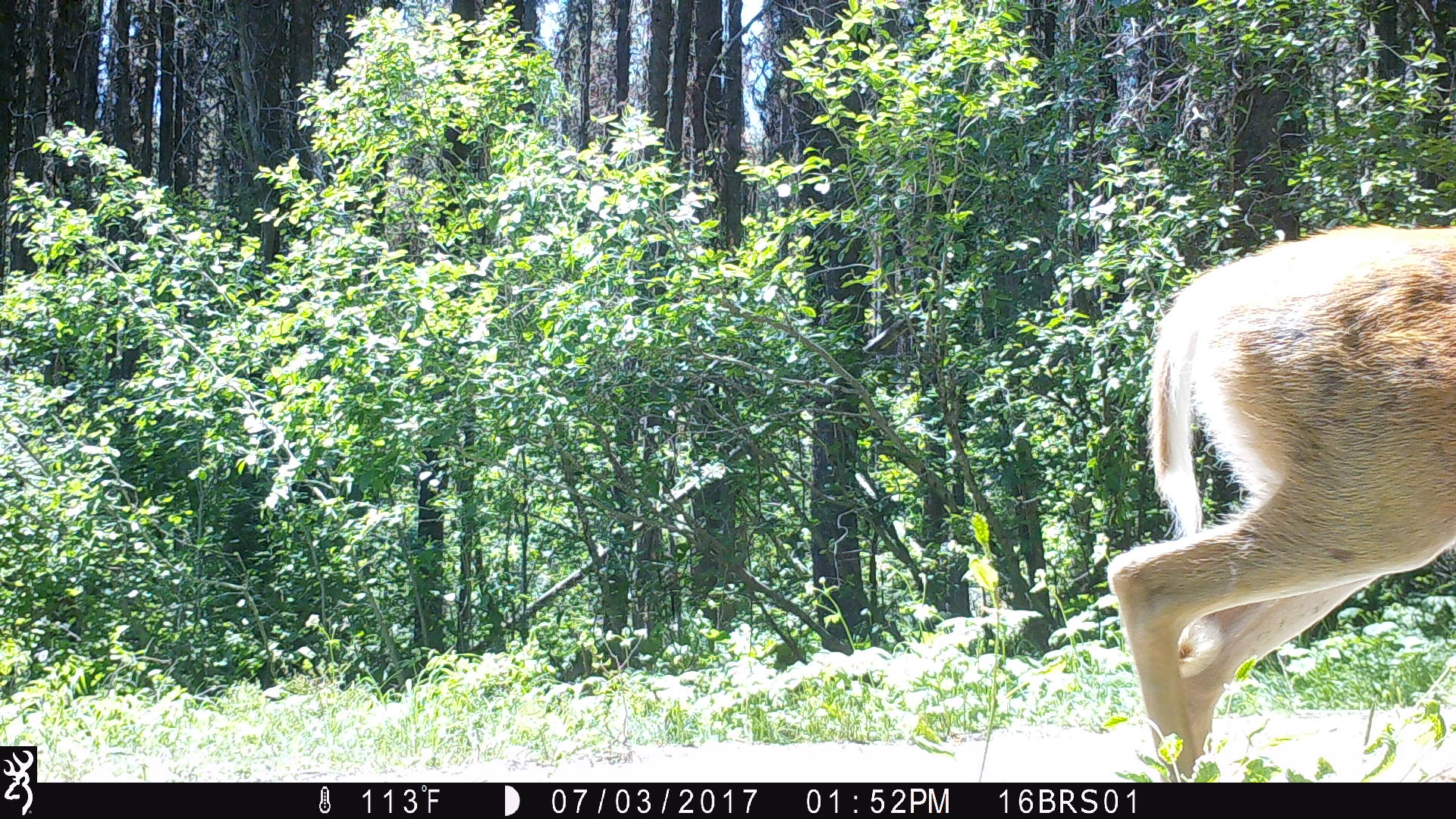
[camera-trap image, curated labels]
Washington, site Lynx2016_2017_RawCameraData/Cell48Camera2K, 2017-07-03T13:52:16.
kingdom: Animalia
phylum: Chordata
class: Mammalia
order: Artiodactyla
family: Cervidae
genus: Odocoileus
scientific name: Odocoileus virginianus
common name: white-tailed deer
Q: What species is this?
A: Odocoileus virginianus (white-tailed deer).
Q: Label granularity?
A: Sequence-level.